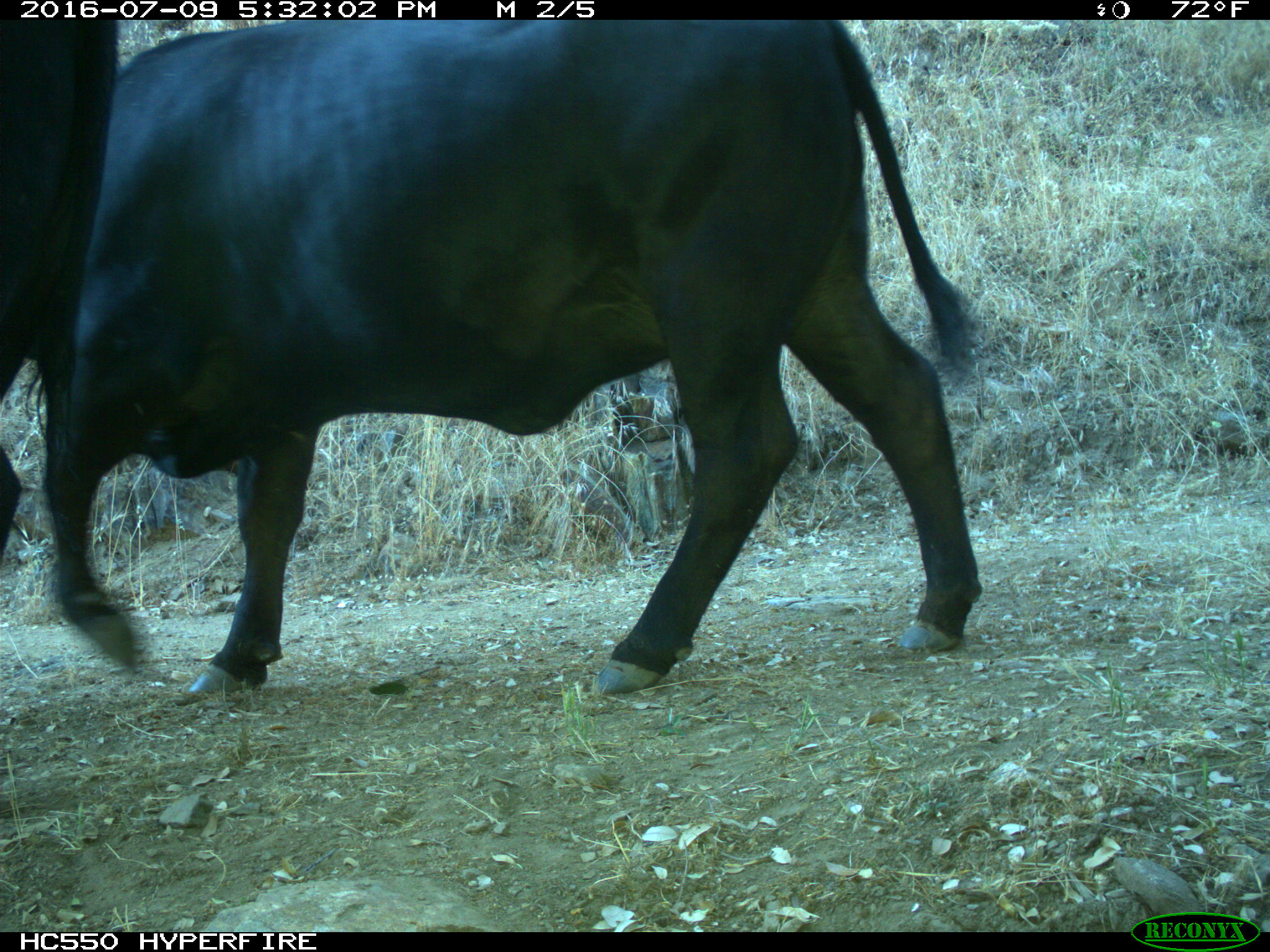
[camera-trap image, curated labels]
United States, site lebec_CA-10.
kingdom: Animalia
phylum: Chordata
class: Mammalia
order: Artiodactyla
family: Bovidae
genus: Bos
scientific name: Bos taurus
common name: domestic cow